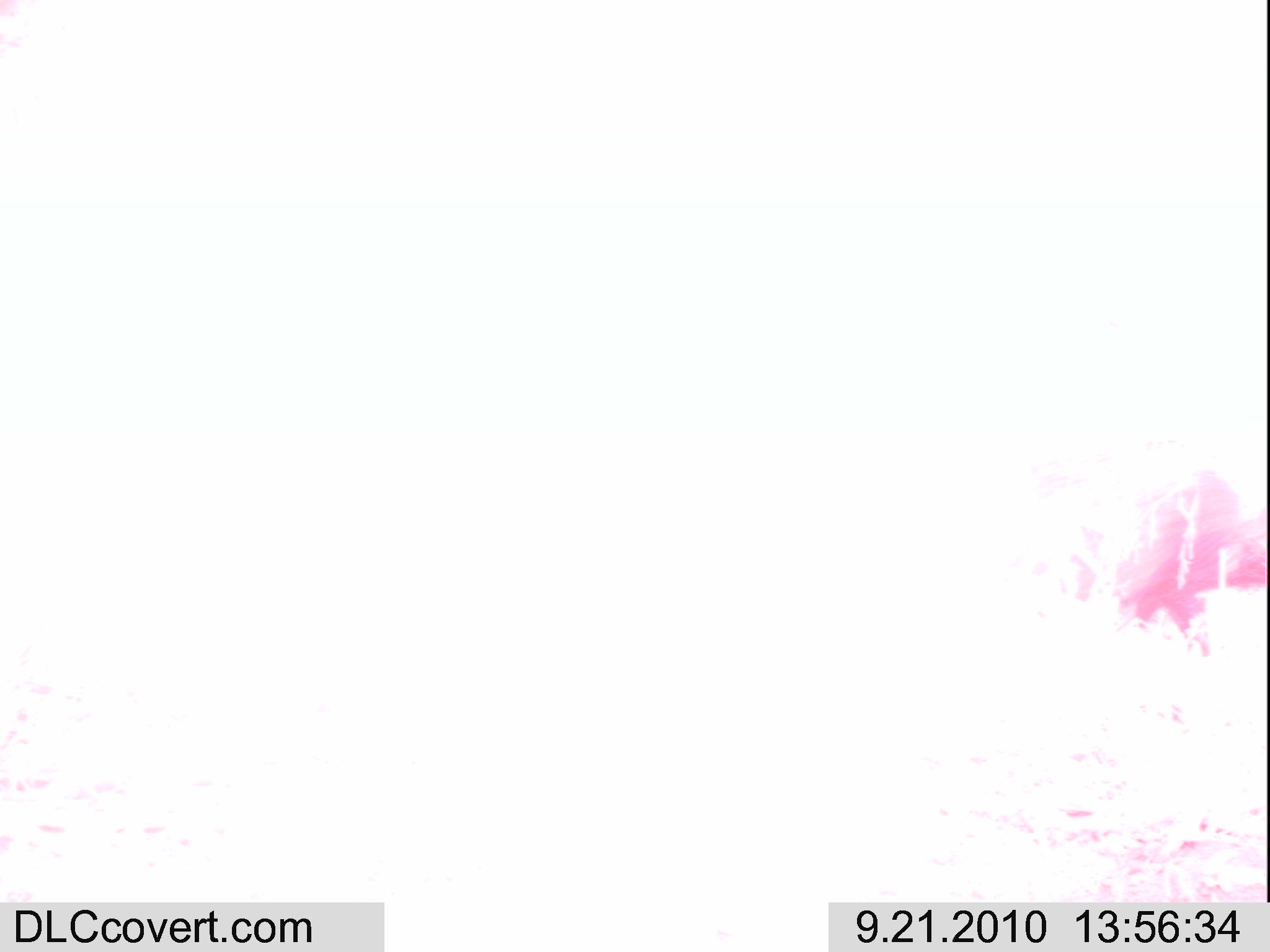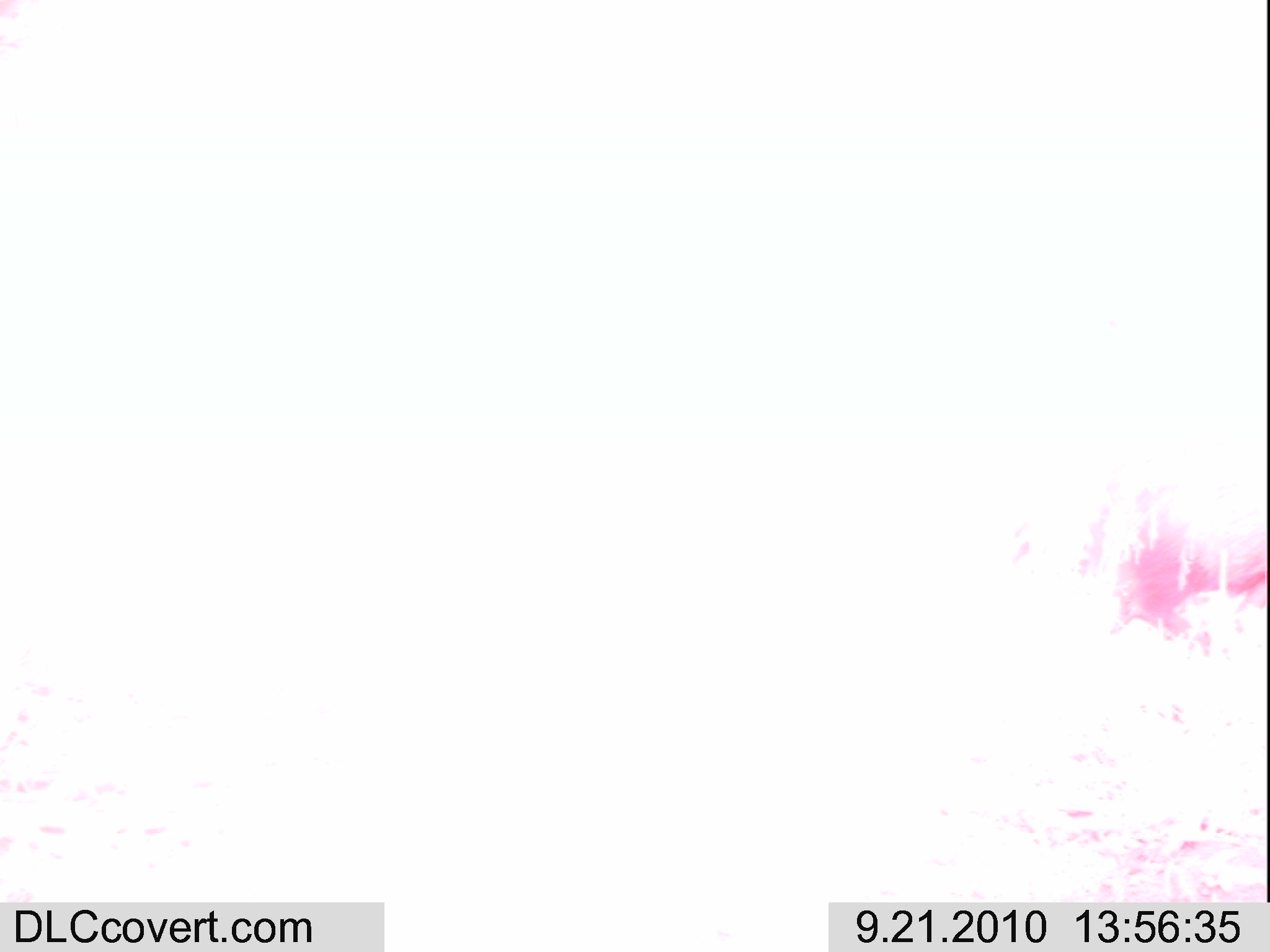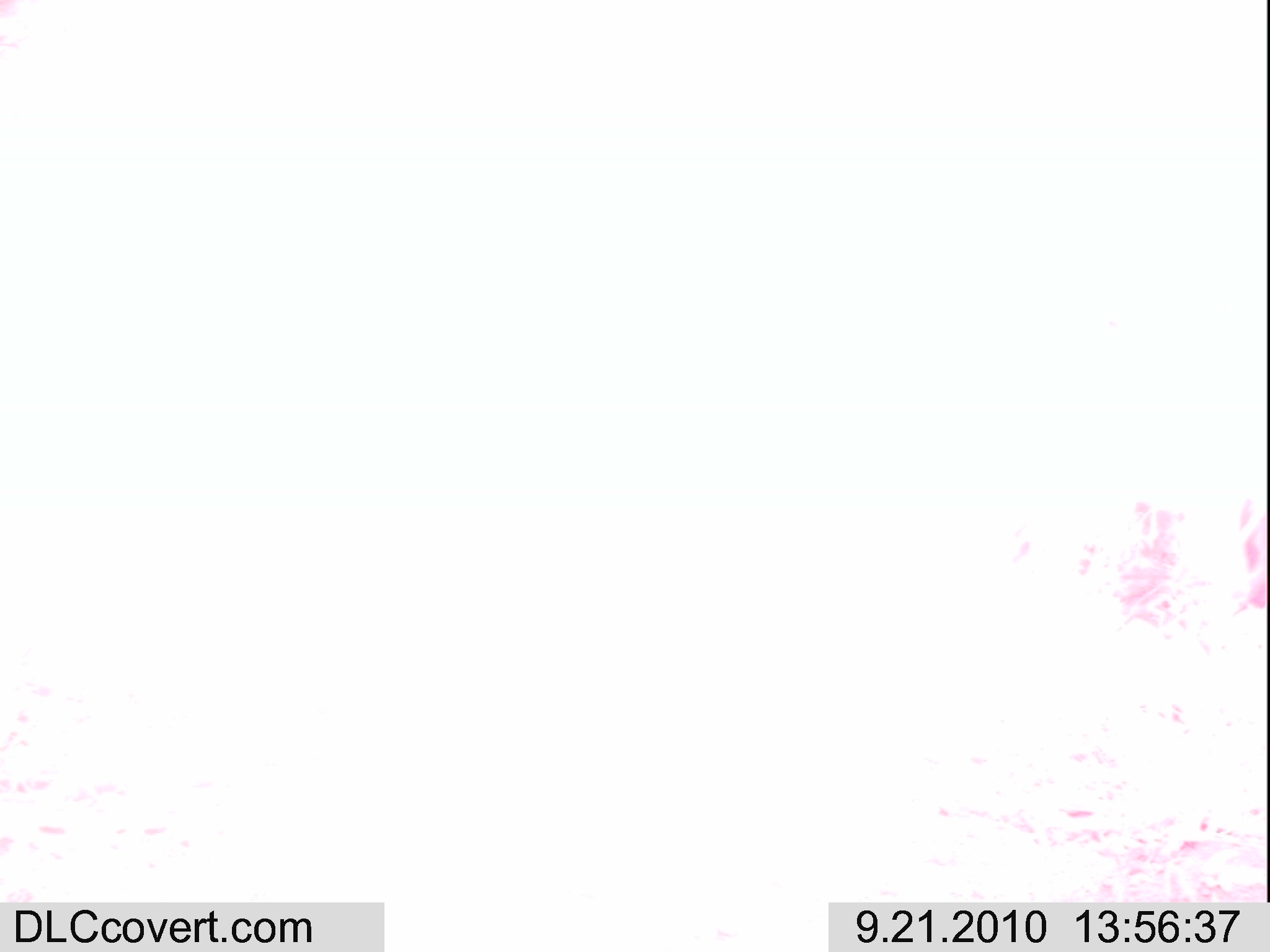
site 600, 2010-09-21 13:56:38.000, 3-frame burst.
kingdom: Animalia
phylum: Chordata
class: Mammalia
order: Artiodactyla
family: Suidae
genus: Potamochoerus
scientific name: Potamochoerus larvatus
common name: bushpig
Potamochoerus larvatus (bushpig), count 1.